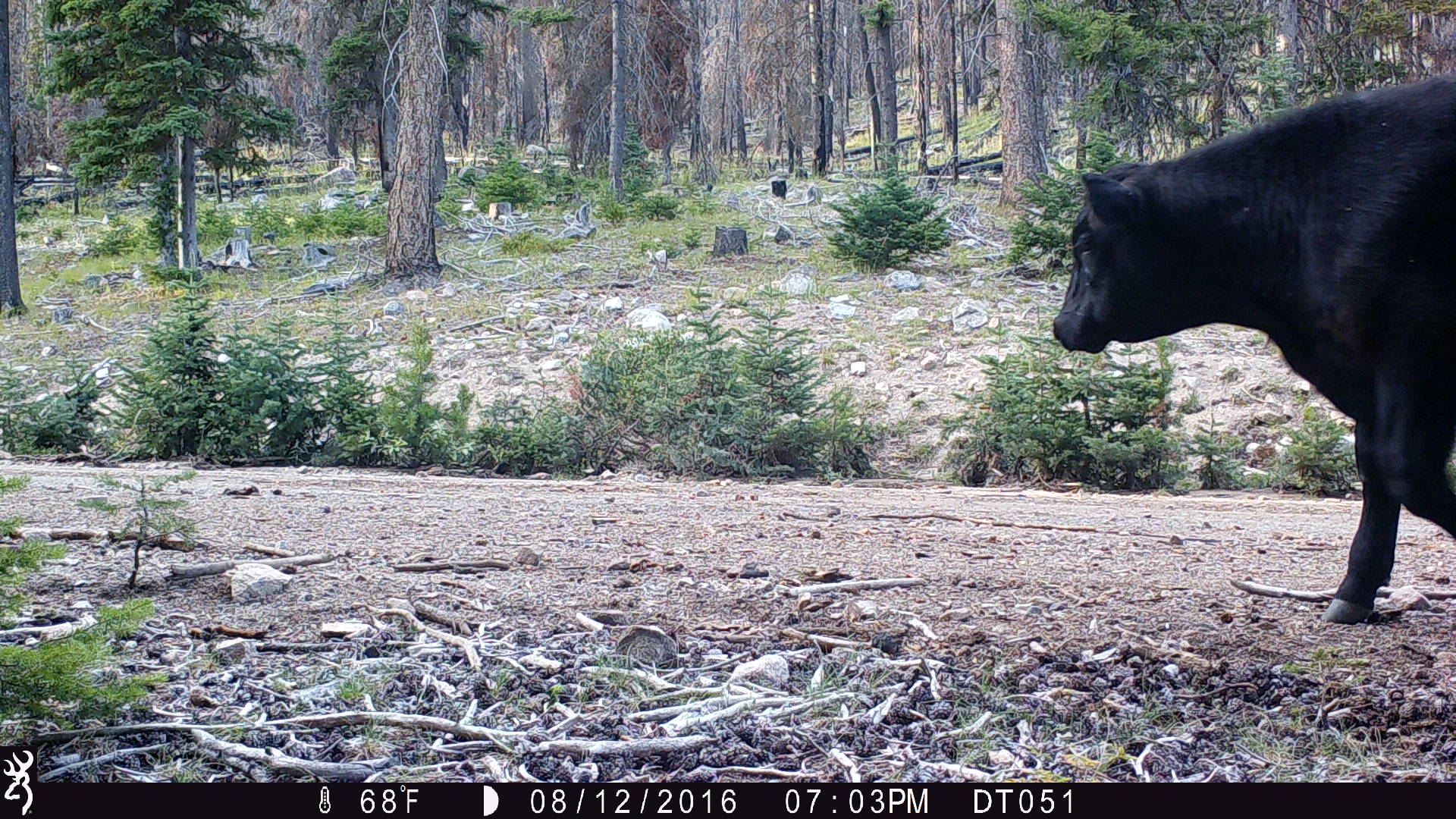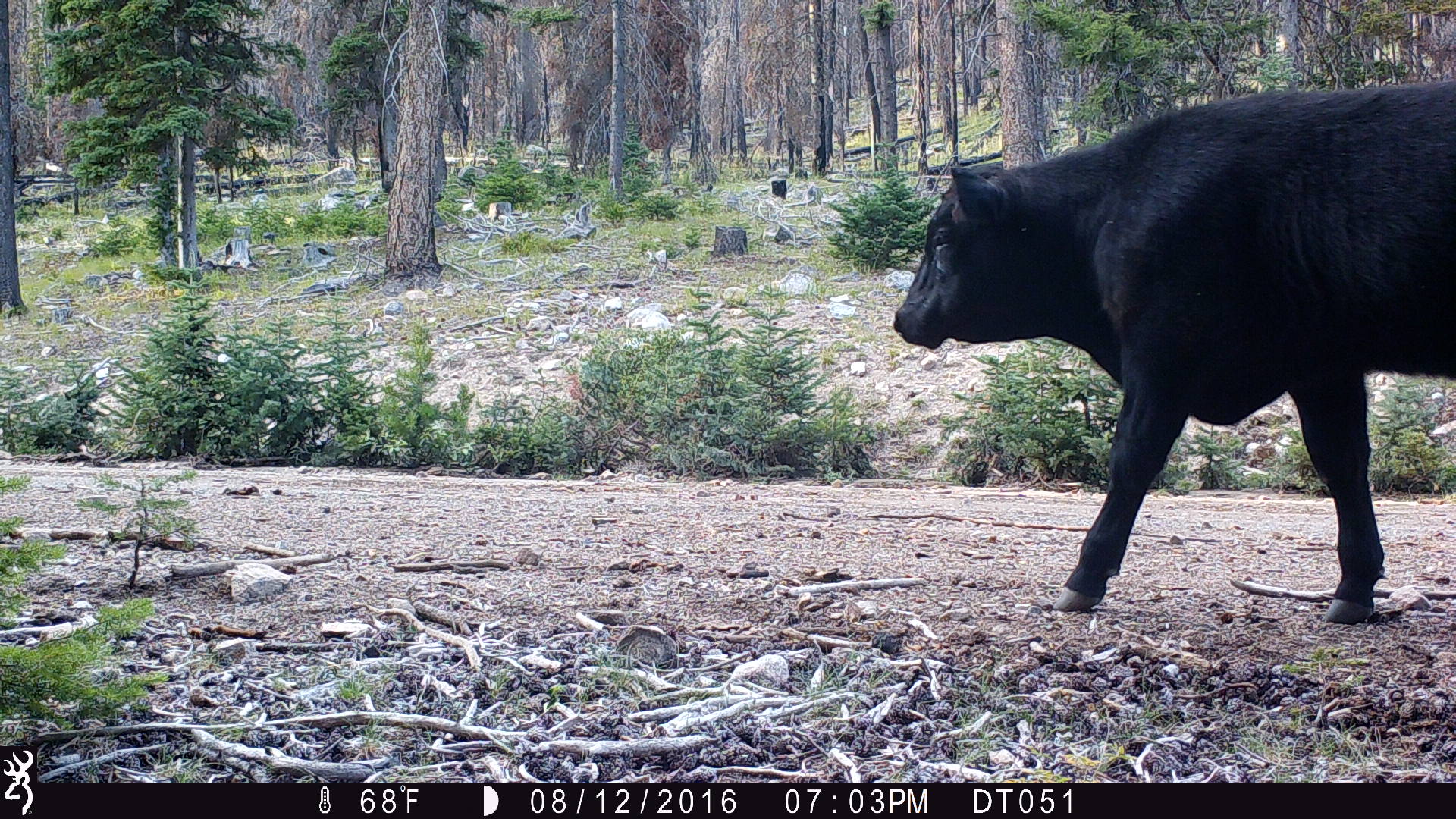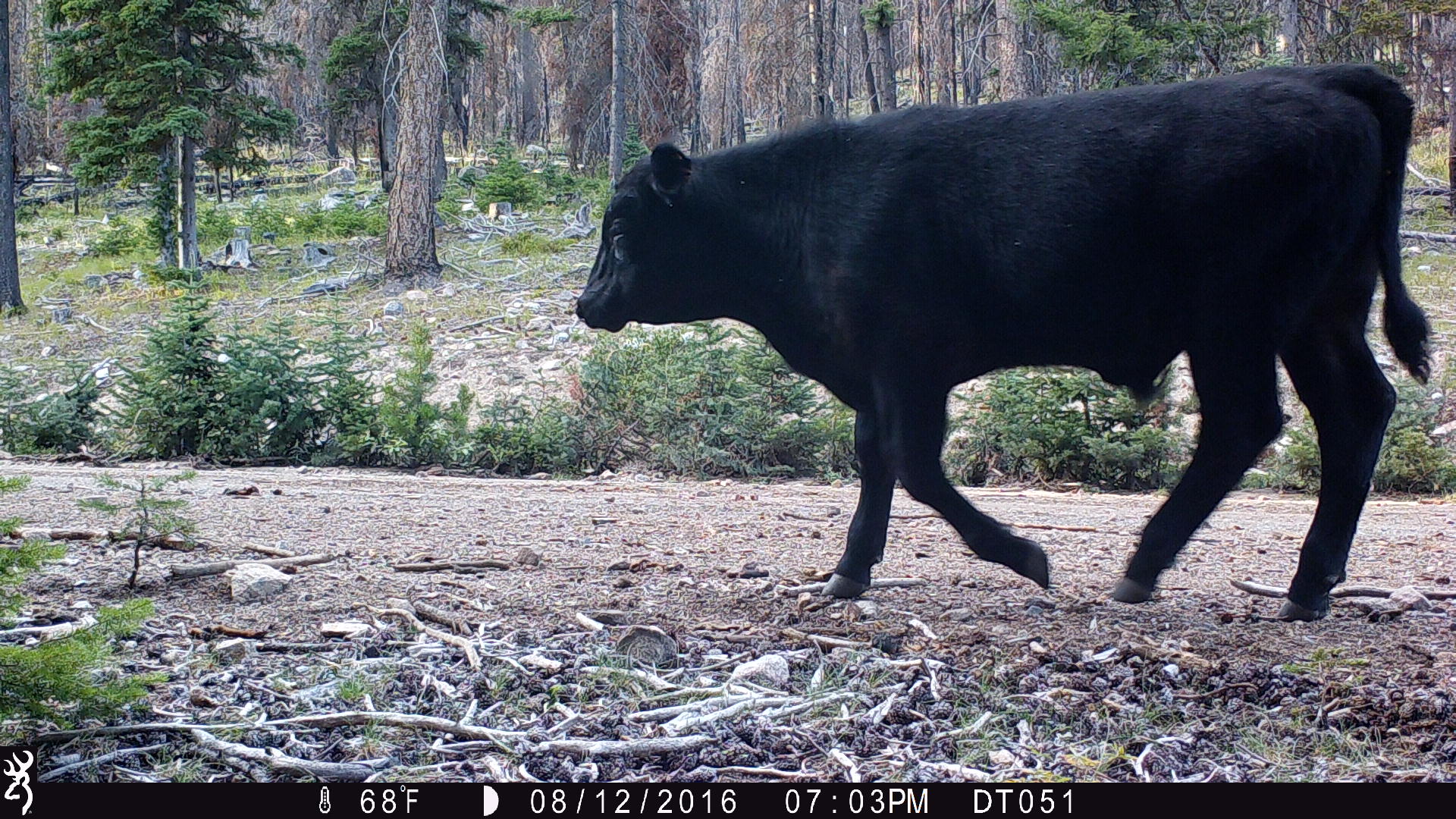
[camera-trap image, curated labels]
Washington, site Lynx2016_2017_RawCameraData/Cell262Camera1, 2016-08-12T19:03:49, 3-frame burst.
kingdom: Animalia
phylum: Chordata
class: Mammalia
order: Artiodactyla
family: Bovidae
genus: Bos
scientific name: Bos taurus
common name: domestic cattle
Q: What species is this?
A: Domestic cattle (Bos taurus).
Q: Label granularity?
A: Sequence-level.